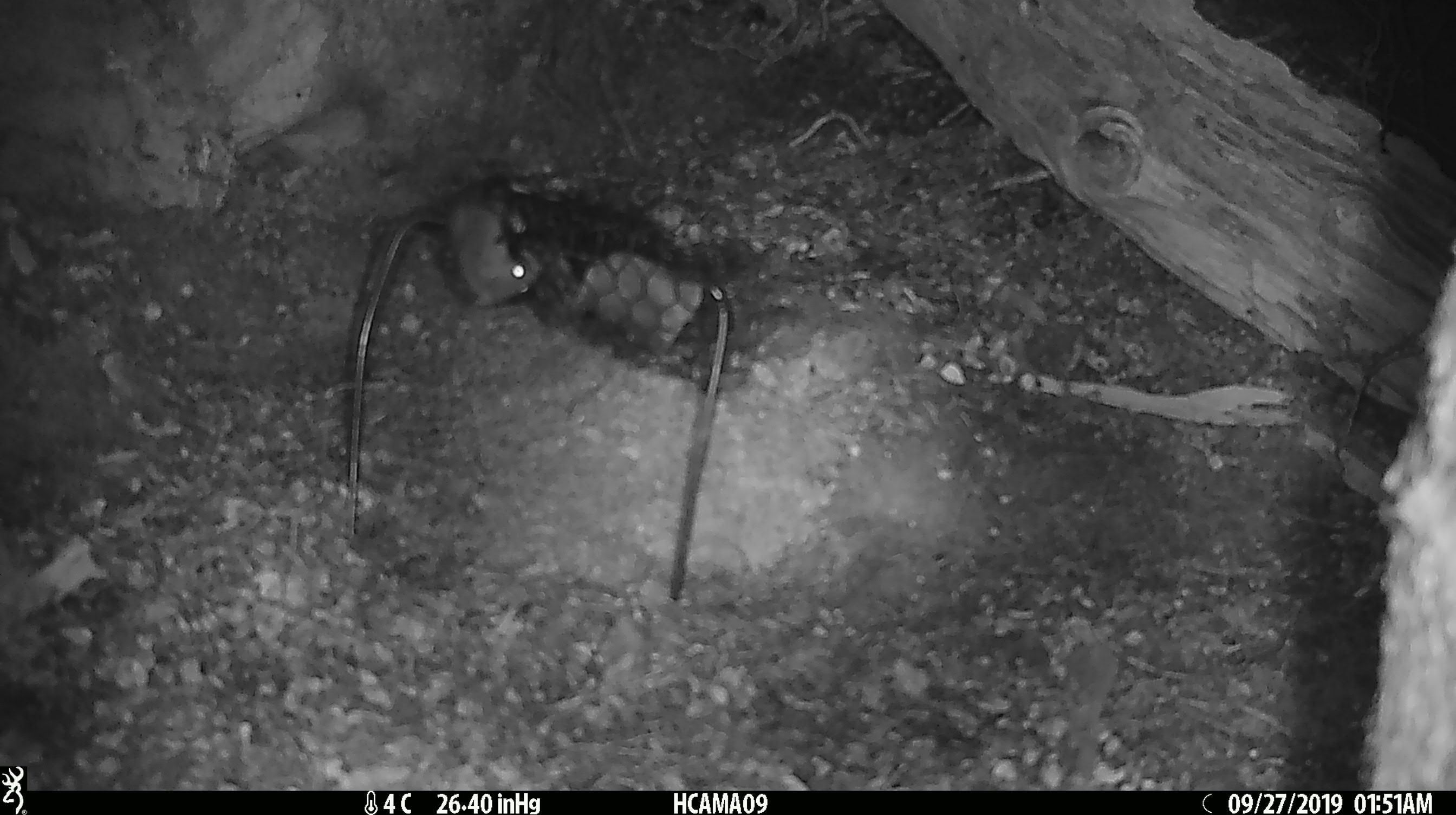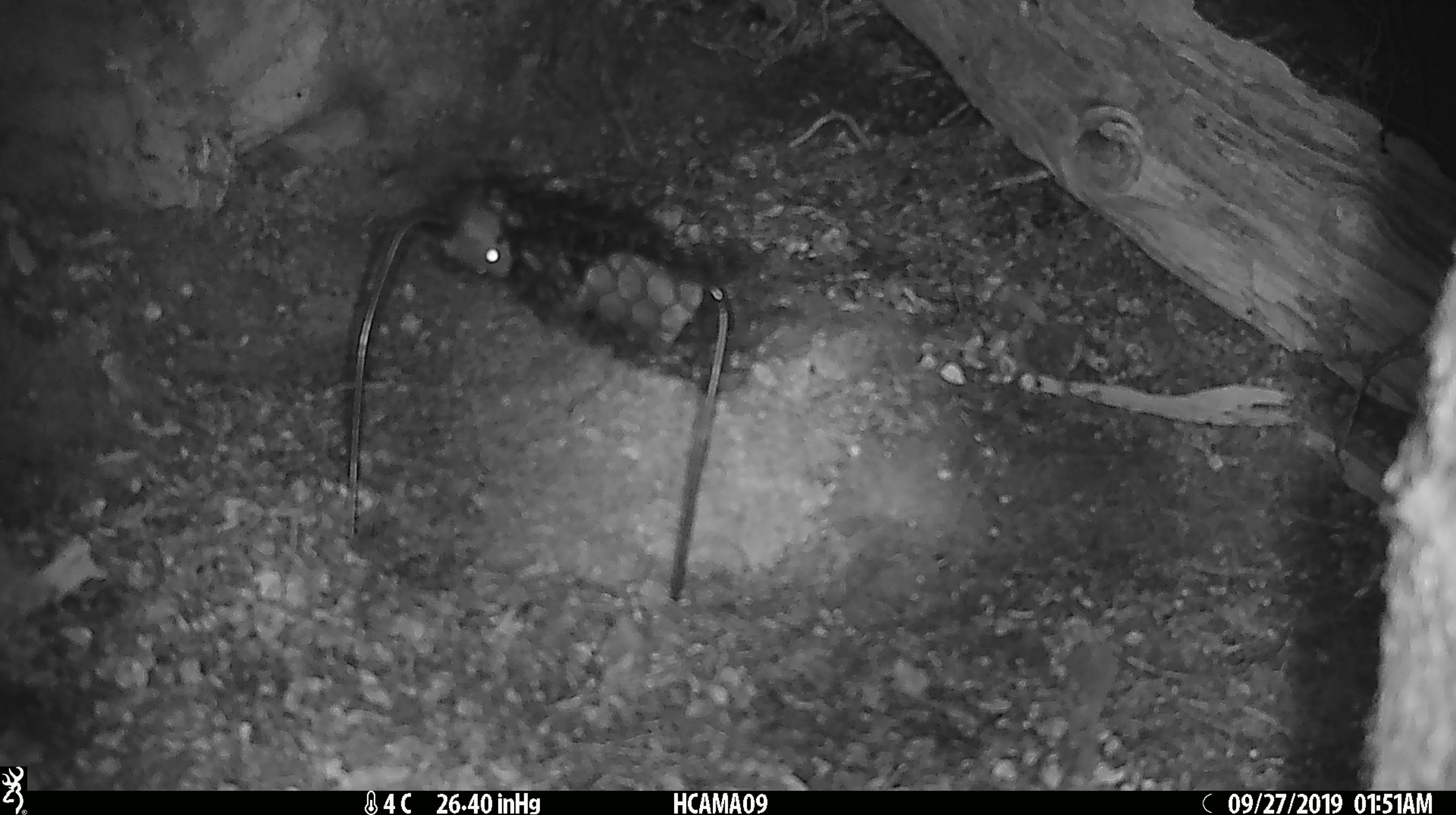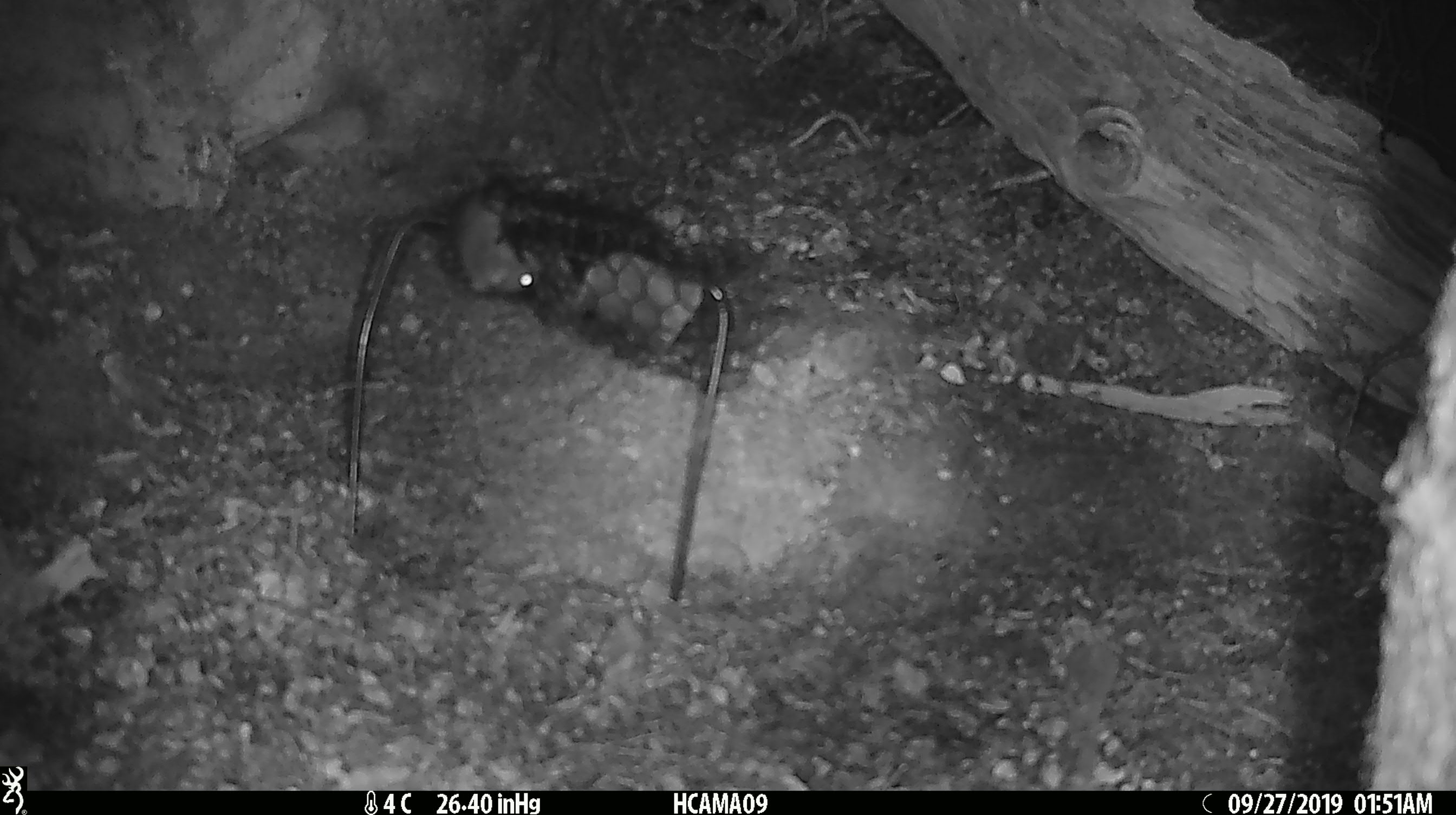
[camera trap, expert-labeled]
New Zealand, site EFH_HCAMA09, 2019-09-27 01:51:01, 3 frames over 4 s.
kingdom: Animalia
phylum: Chordata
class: Mammalia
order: Rodentia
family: Muridae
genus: Mus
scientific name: Mus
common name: mouse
Mouse (Mus).